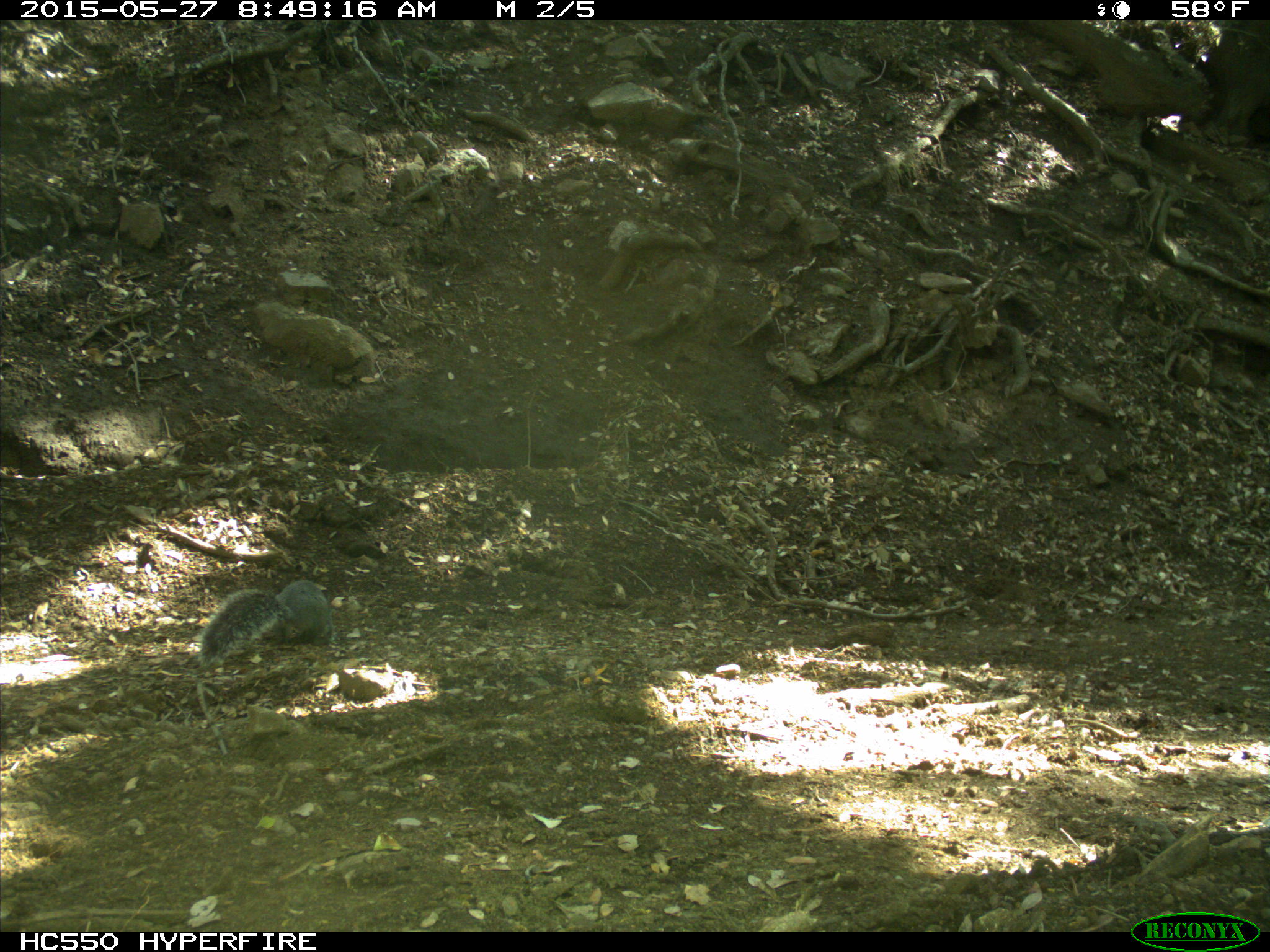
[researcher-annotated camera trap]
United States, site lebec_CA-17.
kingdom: Animalia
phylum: Chordata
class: Mammalia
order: Rodentia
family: Sciuridae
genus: Sciurus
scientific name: Sciurus carolinensis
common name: eastern gray squirrel